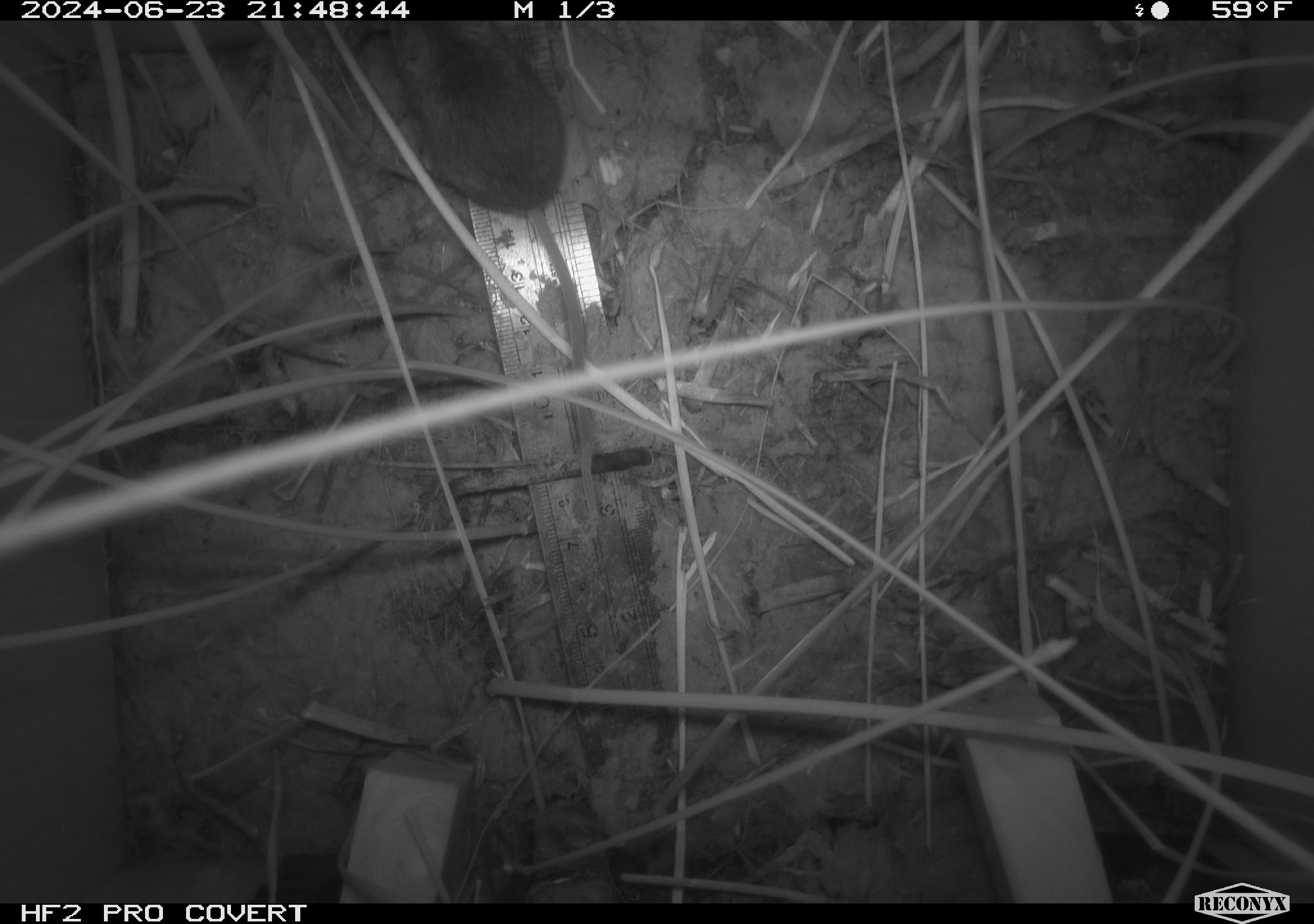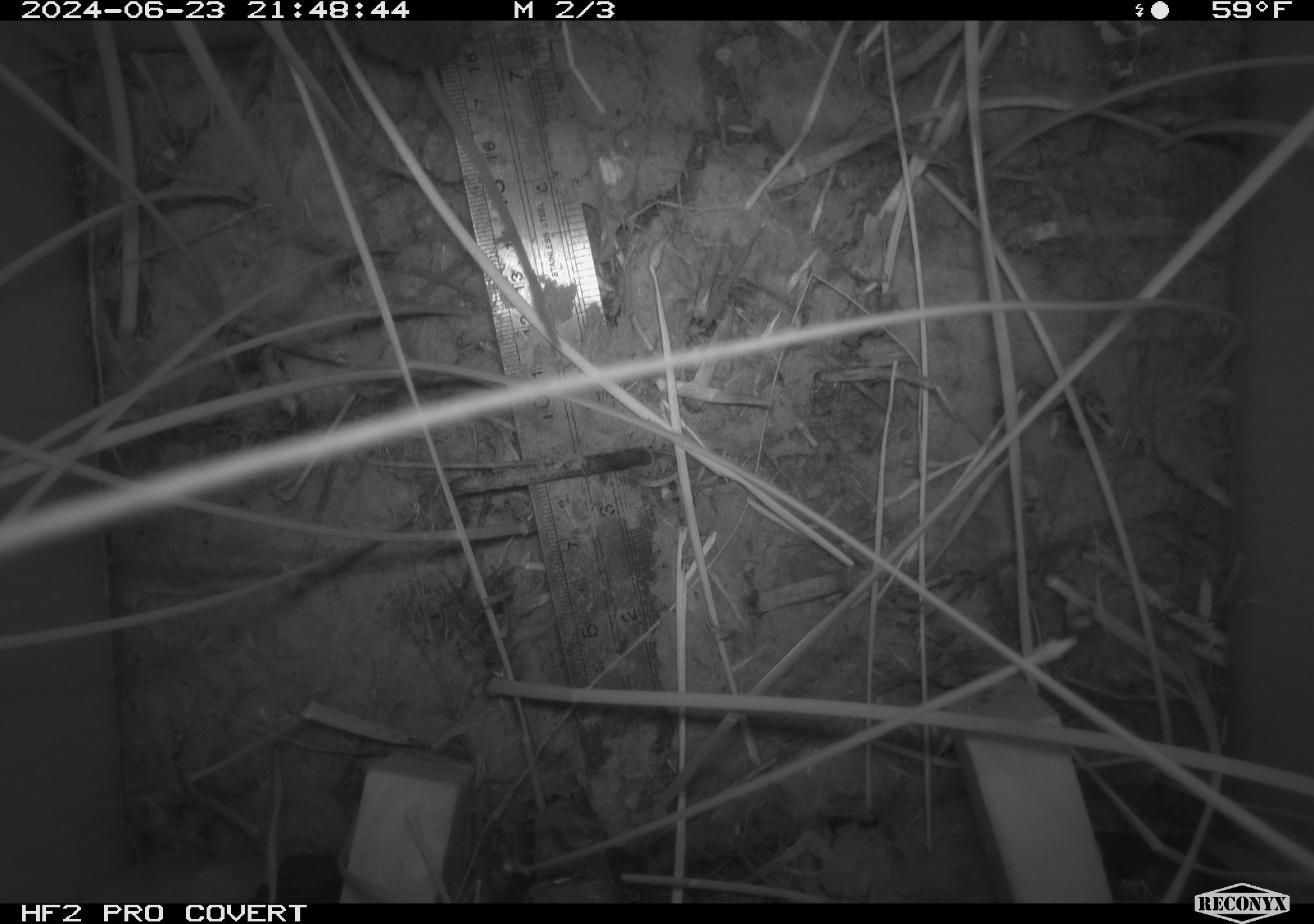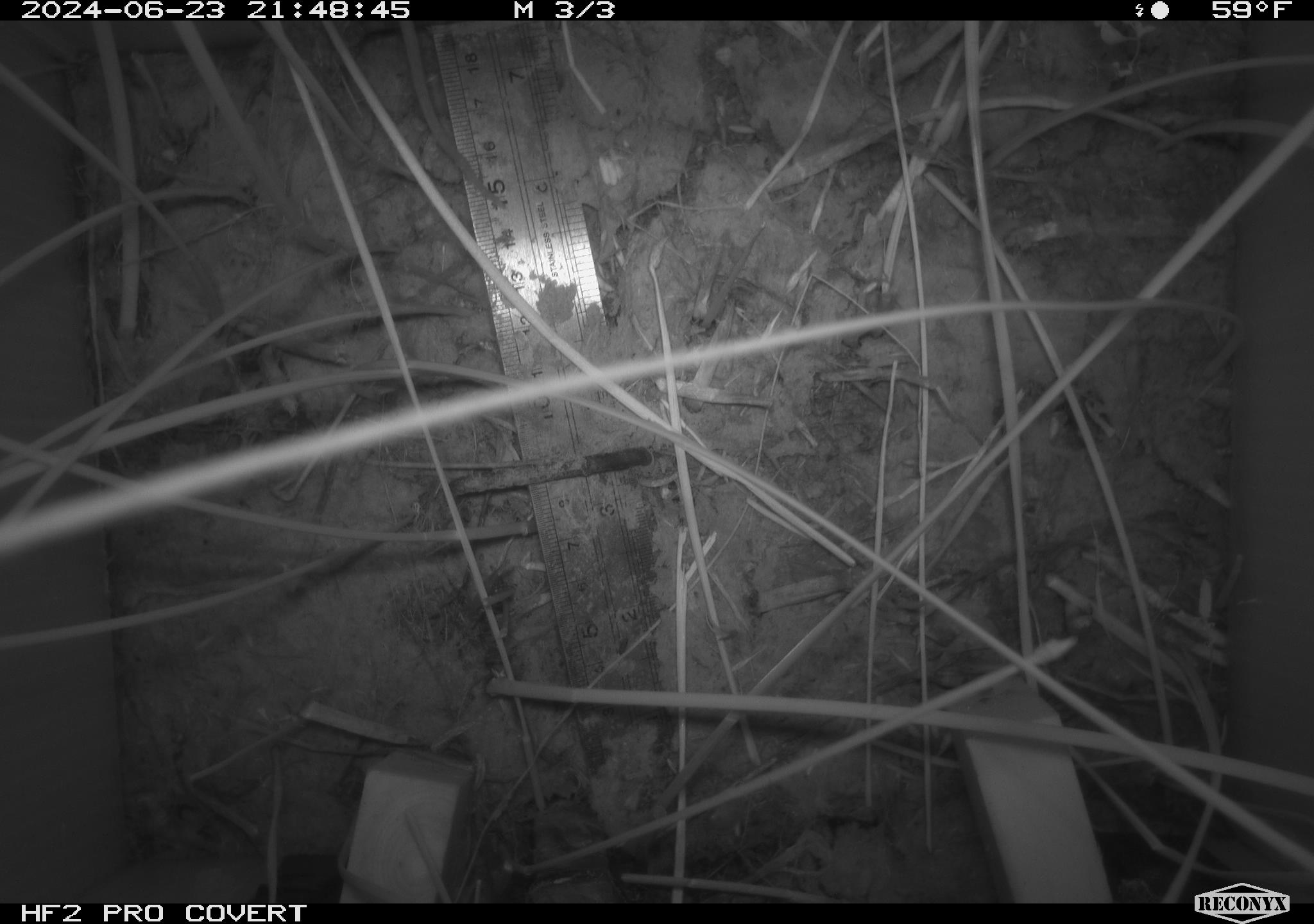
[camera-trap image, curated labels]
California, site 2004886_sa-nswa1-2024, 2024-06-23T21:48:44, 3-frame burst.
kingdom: Animalia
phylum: Chordata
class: Mammalia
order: Rodentia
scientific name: Rodentia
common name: rodent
Rodent (Rodentia).